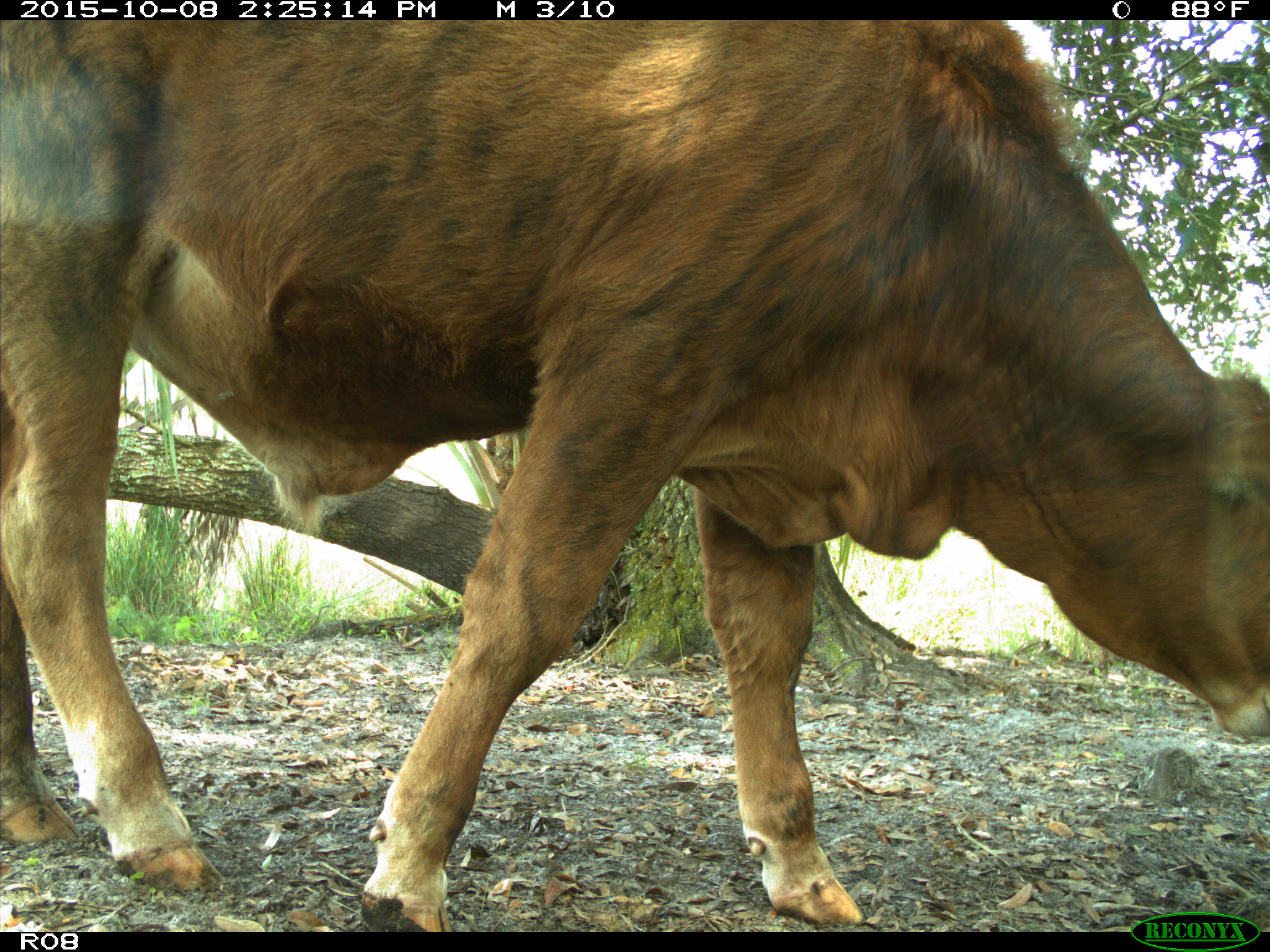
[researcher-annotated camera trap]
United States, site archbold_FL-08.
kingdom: Animalia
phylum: Chordata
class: Mammalia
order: Artiodactyla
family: Bovidae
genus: Bos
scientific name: Bos taurus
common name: domestic cow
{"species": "Bos taurus (domestic cow)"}